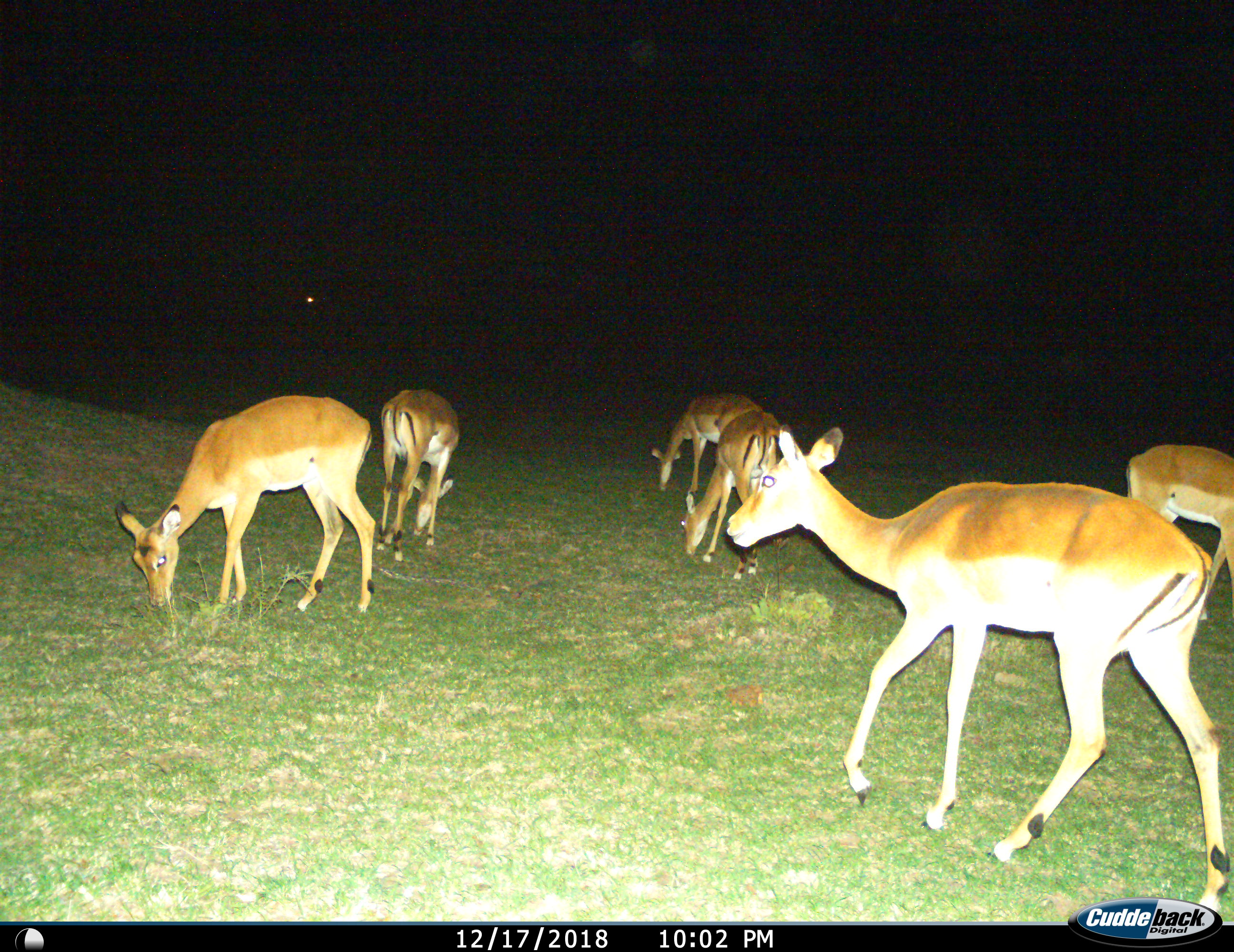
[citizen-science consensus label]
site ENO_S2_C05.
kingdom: Animalia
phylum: Chordata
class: Mammalia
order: Artiodactyla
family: Bovidae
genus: Aepyceros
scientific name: Aepyceros melampus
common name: impala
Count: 6.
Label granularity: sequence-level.